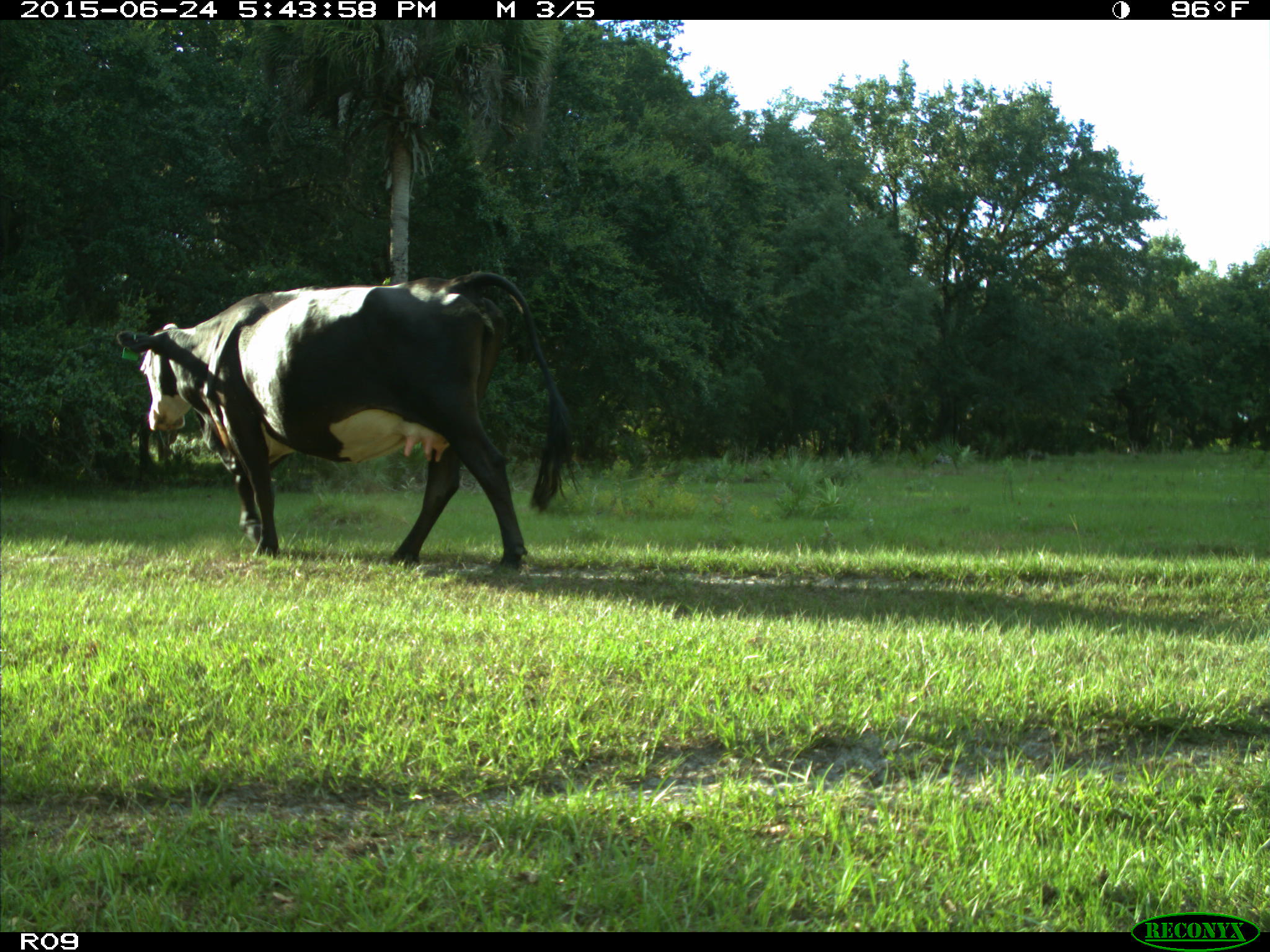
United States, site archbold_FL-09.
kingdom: Animalia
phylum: Chordata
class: Mammalia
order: Artiodactyla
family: Bovidae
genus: Bos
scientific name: Bos taurus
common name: domestic cow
Bos taurus (domestic cow).